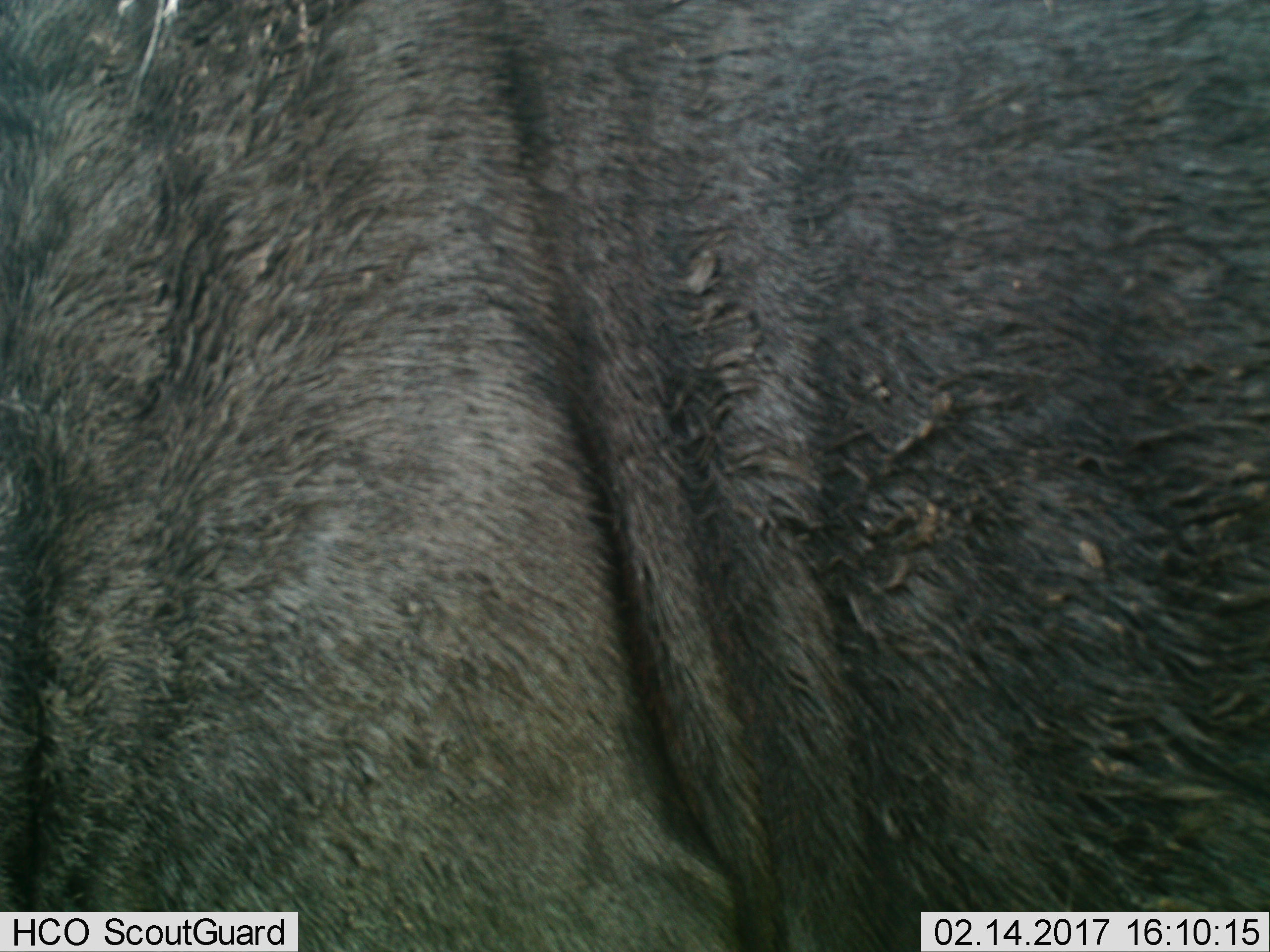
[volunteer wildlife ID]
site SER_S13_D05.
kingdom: Animalia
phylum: Chordata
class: Mammalia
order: Artiodactyla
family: Bovidae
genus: Connochaetes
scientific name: Connochaetes taurinus taurinus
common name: blue wildebeest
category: wildebeestblue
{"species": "wildebeestblue (blue wildebeest) (Connochaetes taurinus taurinus)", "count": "1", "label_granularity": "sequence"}